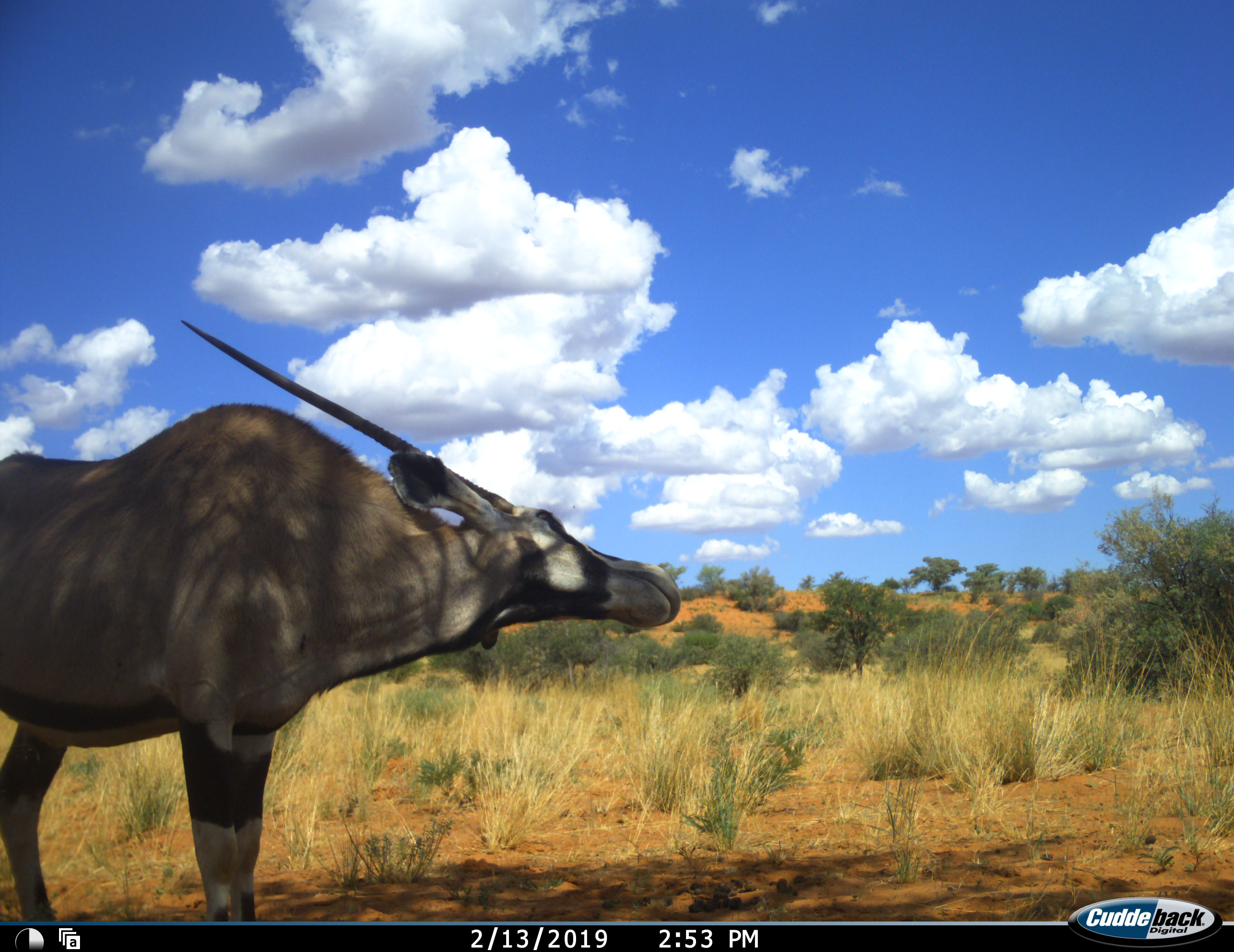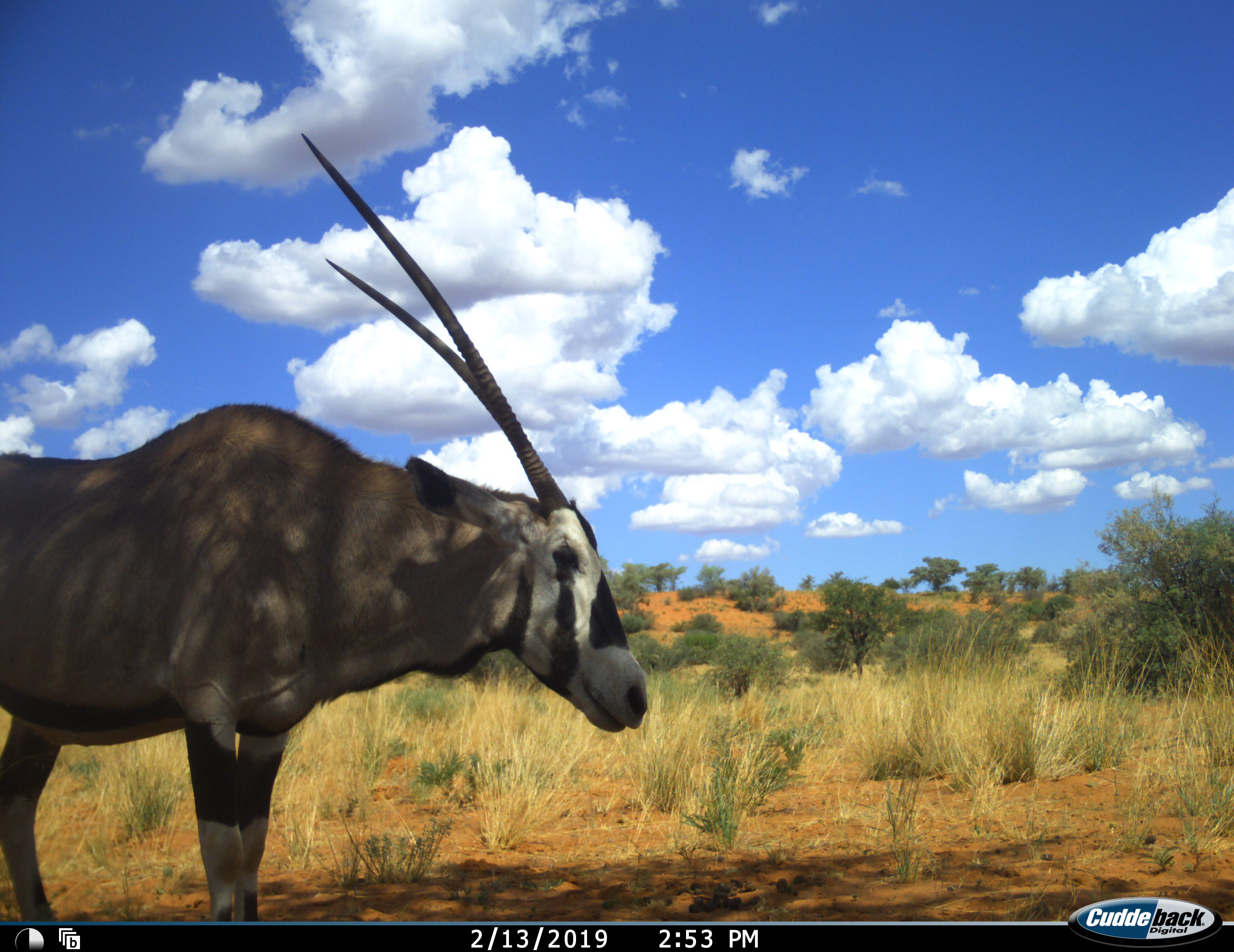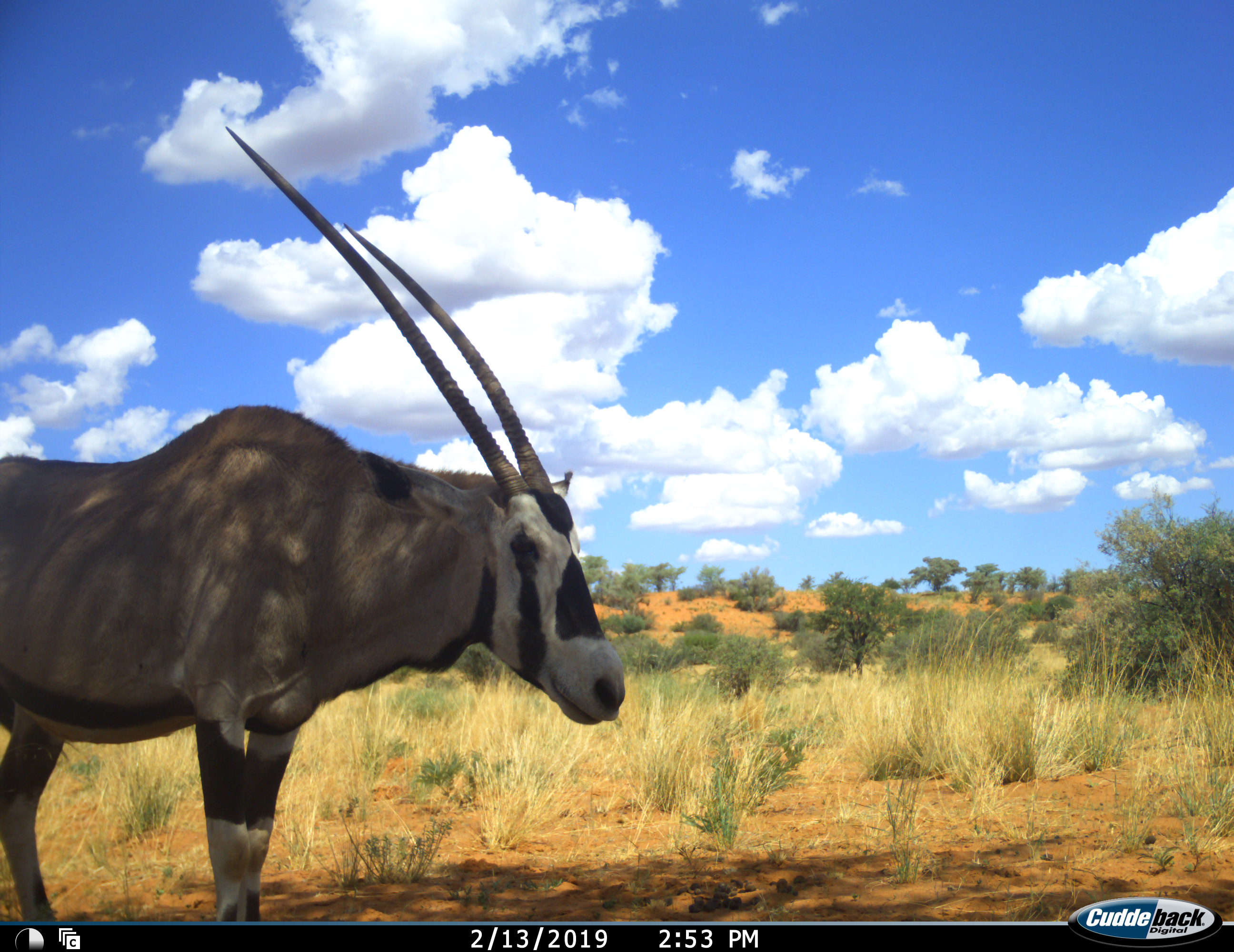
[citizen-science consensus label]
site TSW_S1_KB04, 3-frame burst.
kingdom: Animalia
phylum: Chordata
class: Mammalia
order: Artiodactyla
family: Bovidae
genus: Oryx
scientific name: Oryx gazella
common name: gemsbok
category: oryx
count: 1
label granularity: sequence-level